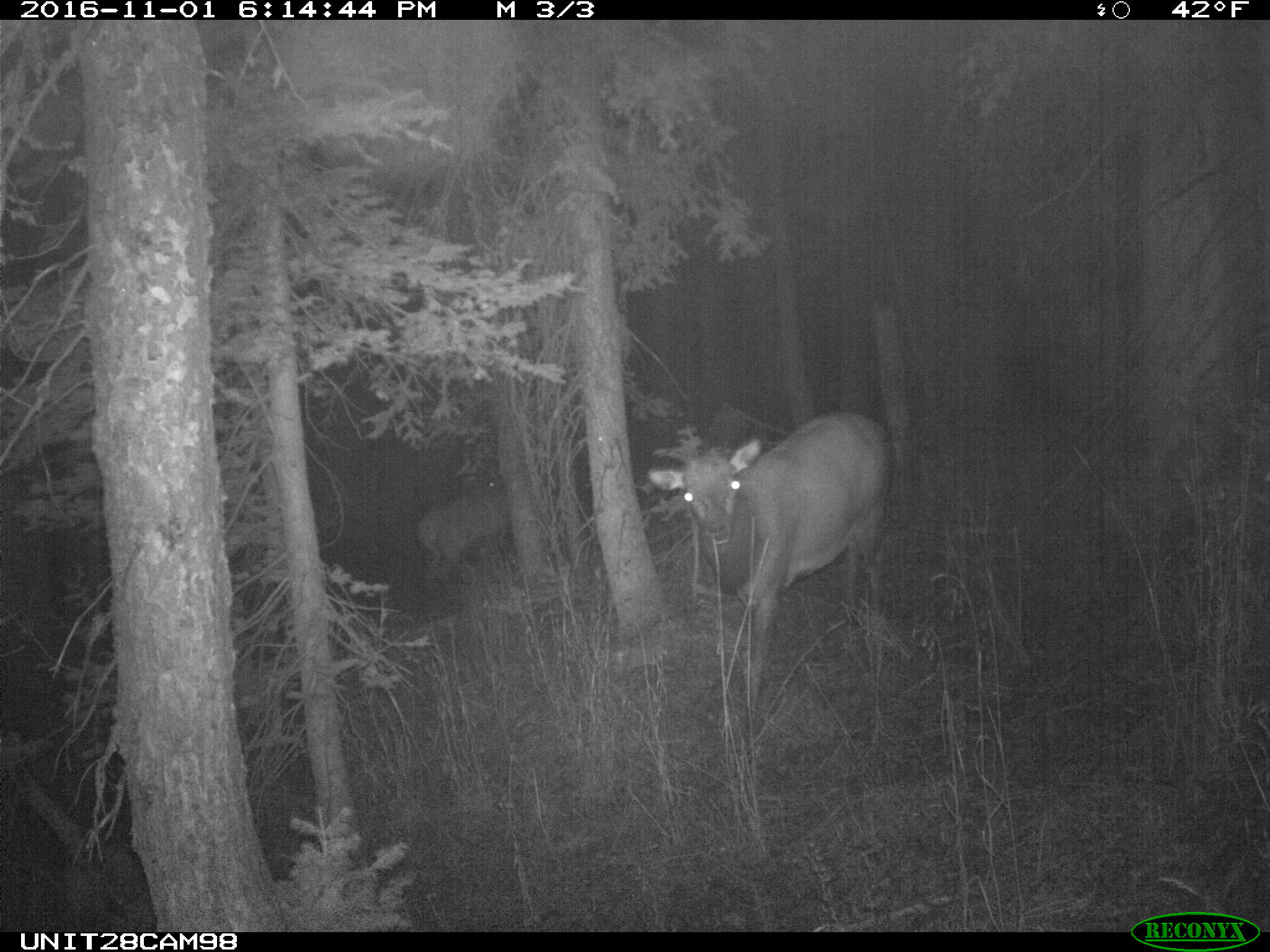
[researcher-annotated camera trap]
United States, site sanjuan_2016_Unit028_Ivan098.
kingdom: Animalia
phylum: Chordata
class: Mammalia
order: Artiodactyla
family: Cervidae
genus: Cervus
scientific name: Cervus elaphus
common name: red deer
Cervus elaphus (red deer).